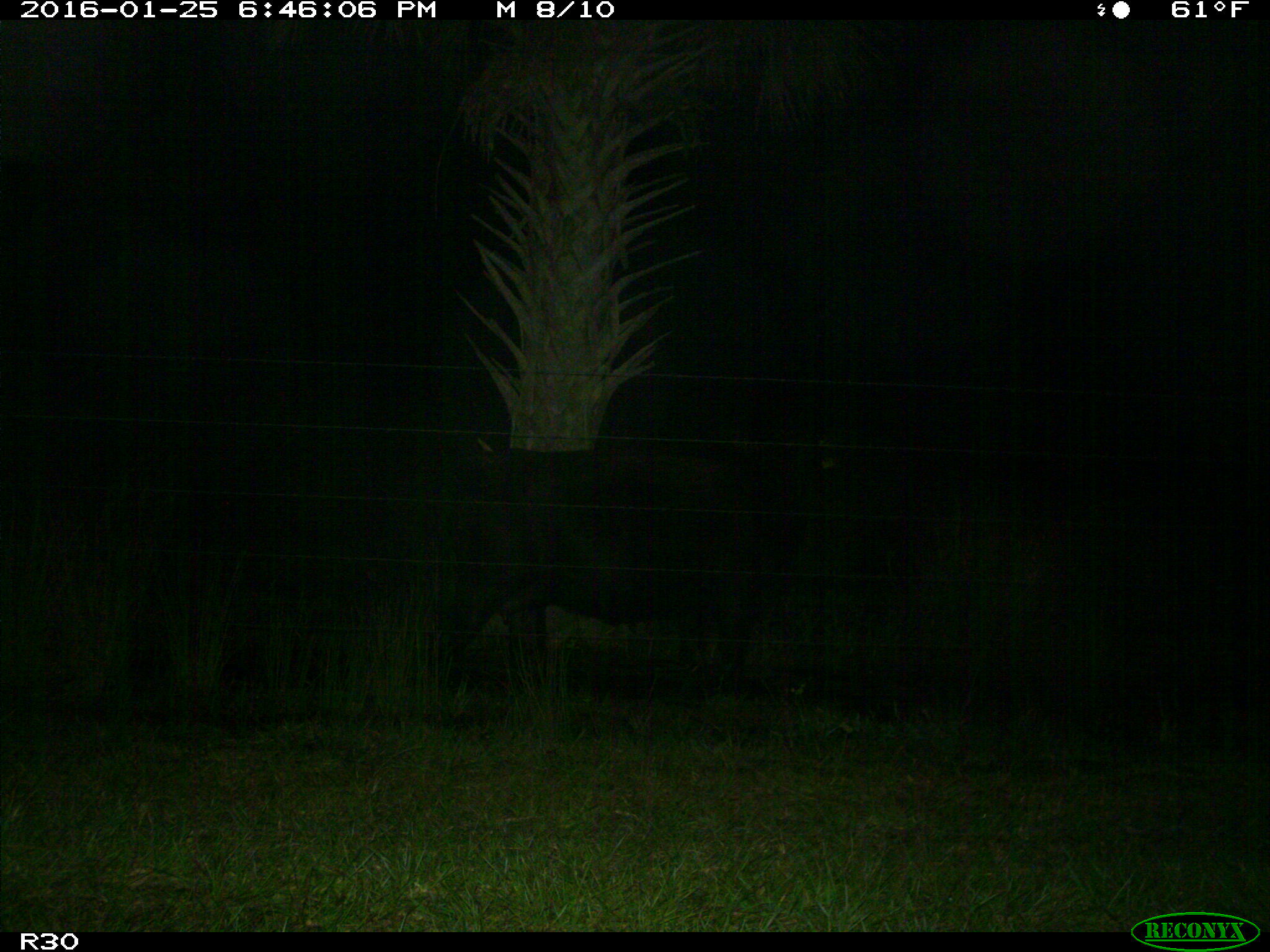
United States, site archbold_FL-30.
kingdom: Animalia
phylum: Chordata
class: Mammalia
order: Artiodactyla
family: Bovidae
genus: Bos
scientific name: Bos taurus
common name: domestic cow